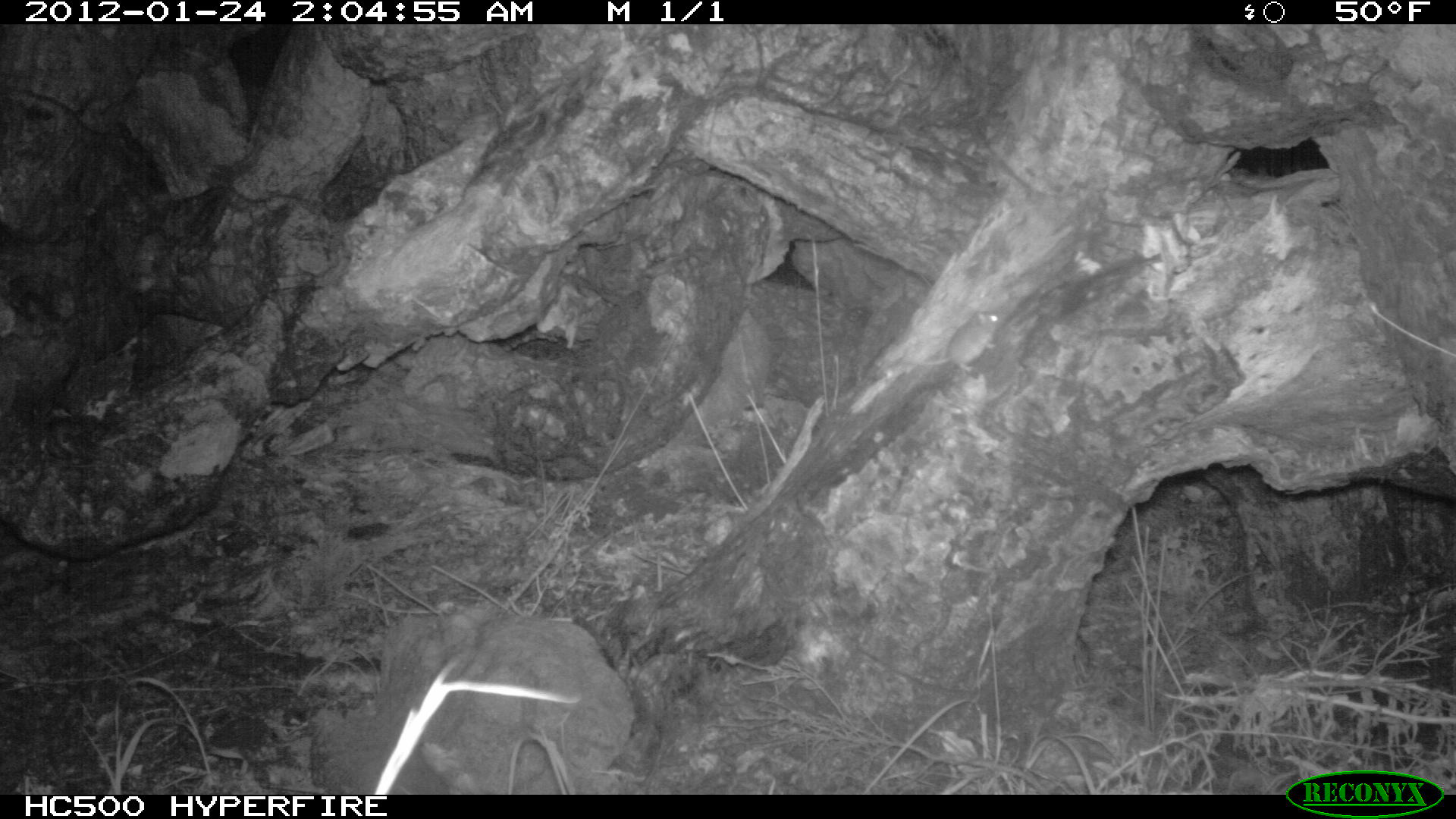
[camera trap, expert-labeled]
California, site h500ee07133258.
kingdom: Animalia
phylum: Chordata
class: Mammalia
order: Rodentia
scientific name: Rodentia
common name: rodent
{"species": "rodent (Rodentia)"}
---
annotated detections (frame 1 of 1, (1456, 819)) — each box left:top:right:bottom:
rodent: 899:310:1007:372